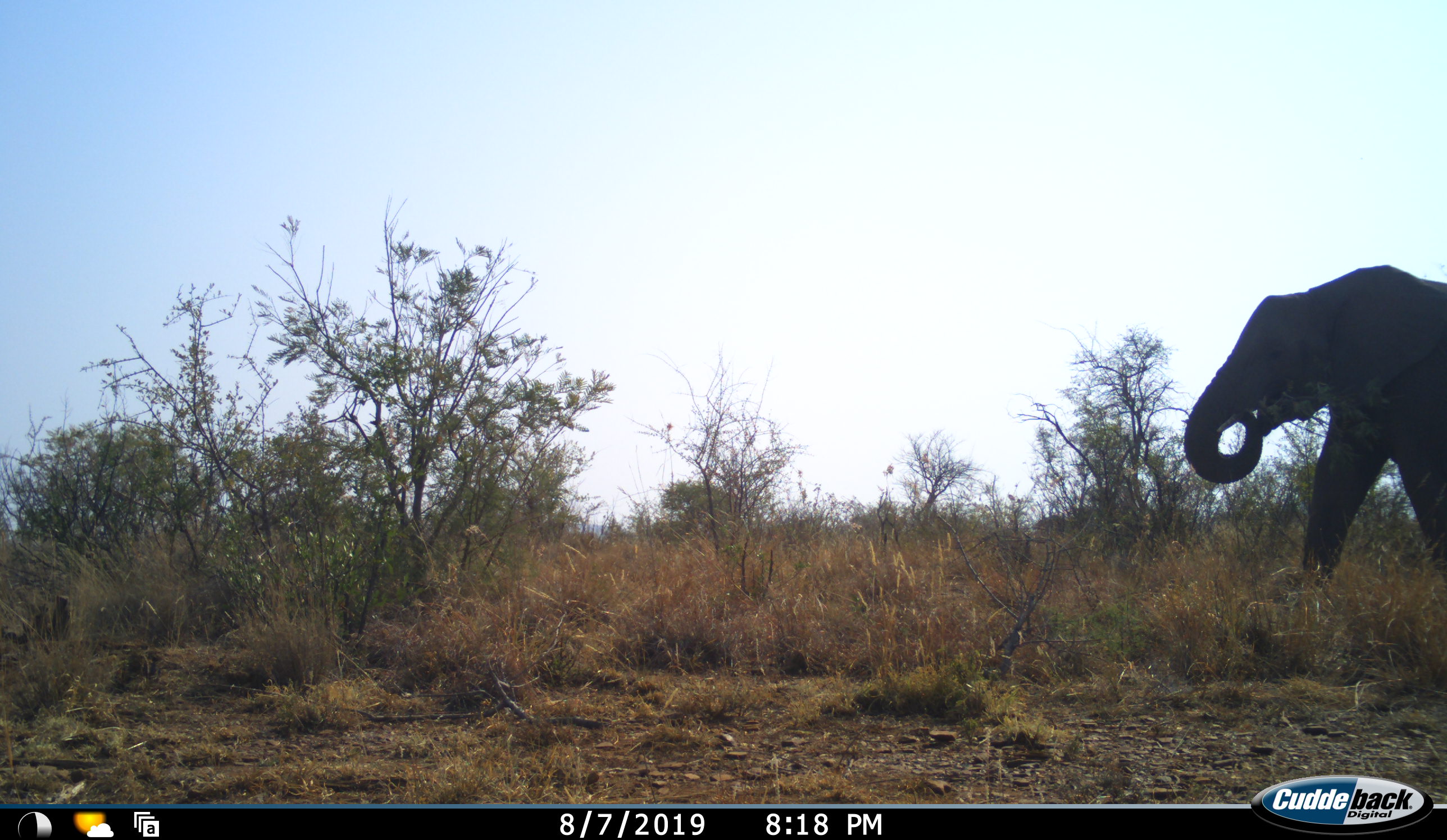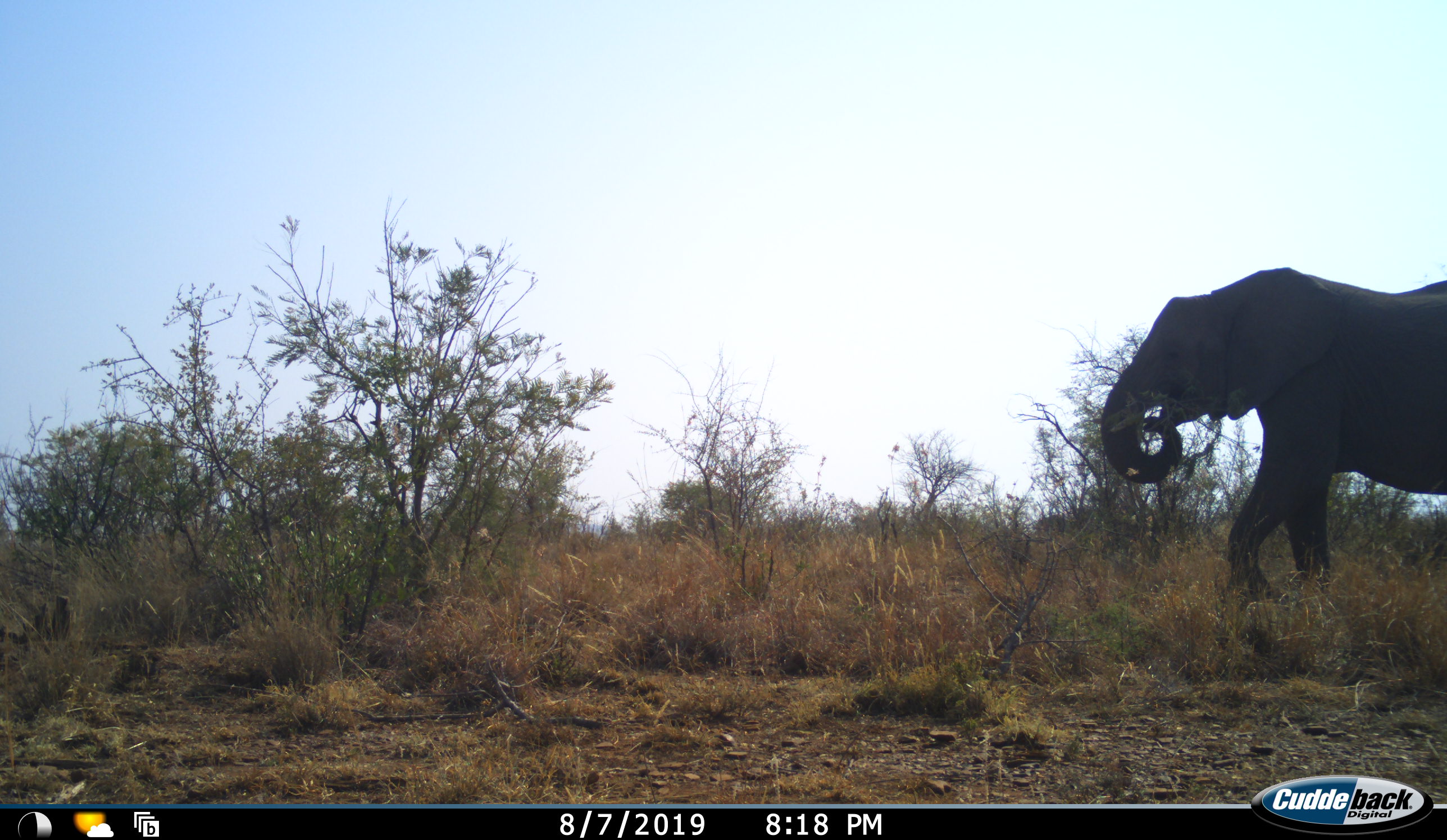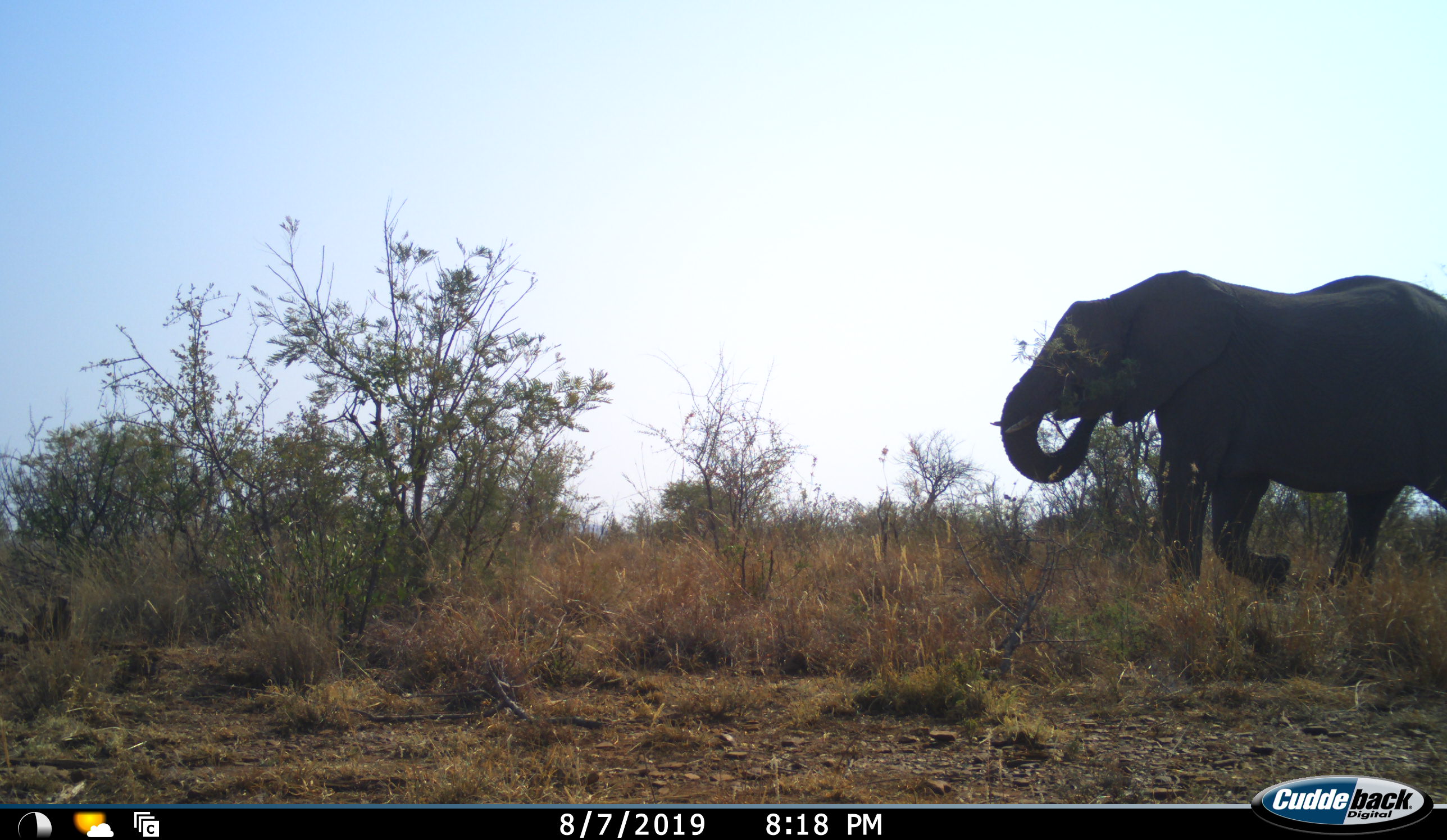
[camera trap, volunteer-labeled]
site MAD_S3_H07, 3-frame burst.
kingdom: Animalia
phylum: Chordata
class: Mammalia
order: Proboscidea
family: Elephantidae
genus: Loxodonta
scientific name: Loxodonta africana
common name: african bush elephant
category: elephant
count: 1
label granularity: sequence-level